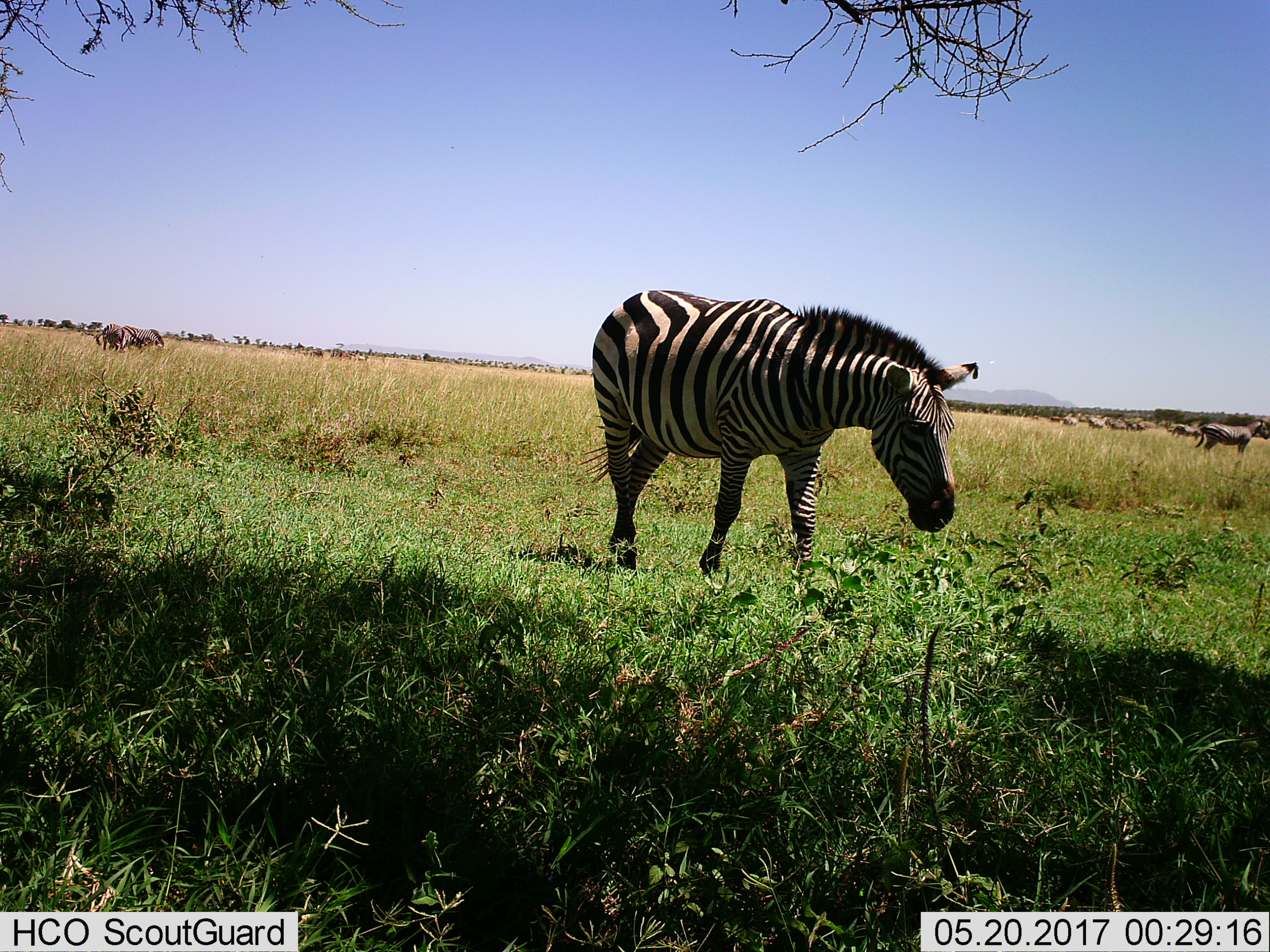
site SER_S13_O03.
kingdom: Animalia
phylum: Chordata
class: Mammalia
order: Perissodactyla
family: Equidae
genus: Equus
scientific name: Equus quagga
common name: plains zebra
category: zebraplains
Zebraplains (plains zebra) (Equus quagga), count 8. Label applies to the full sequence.